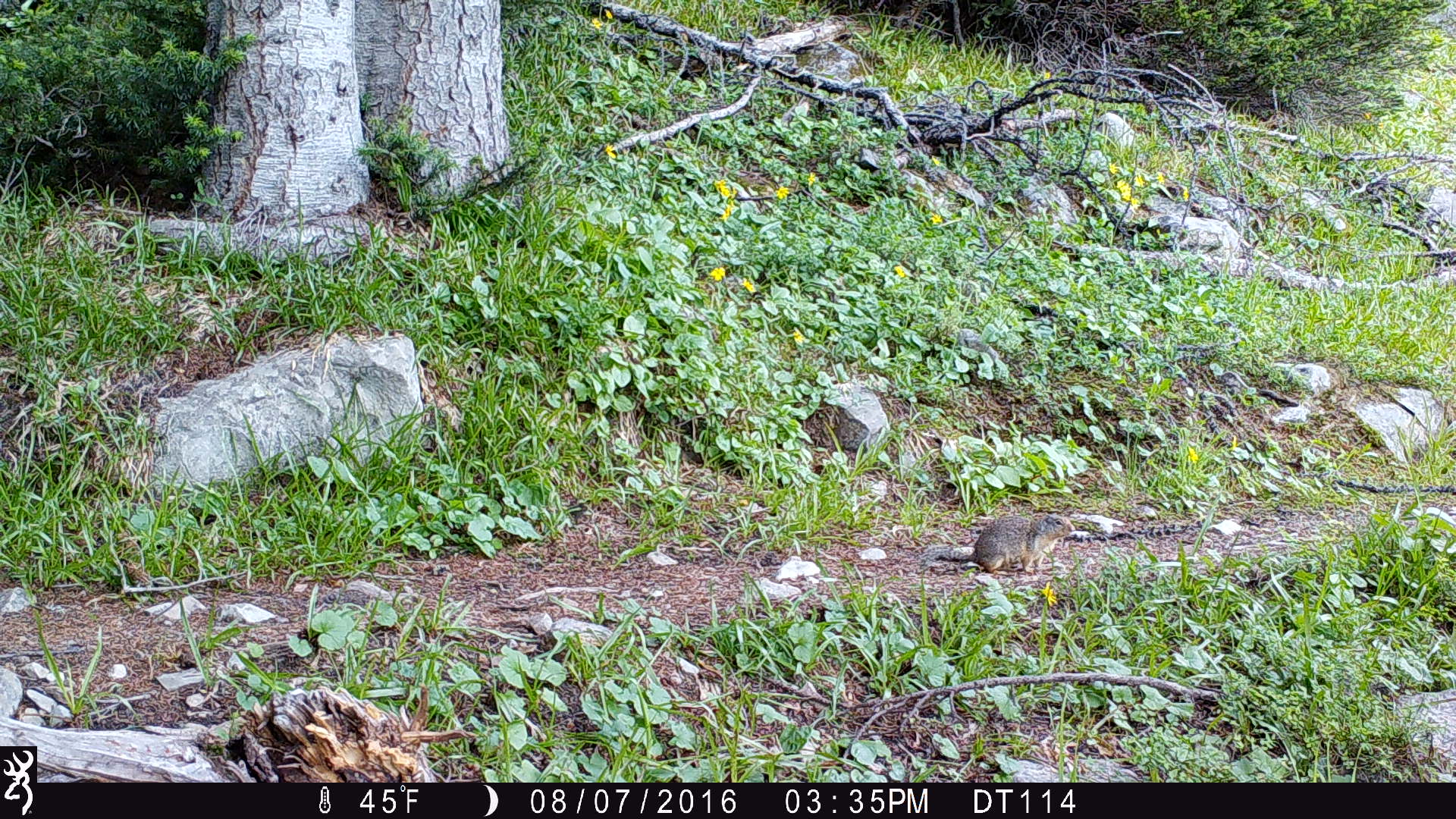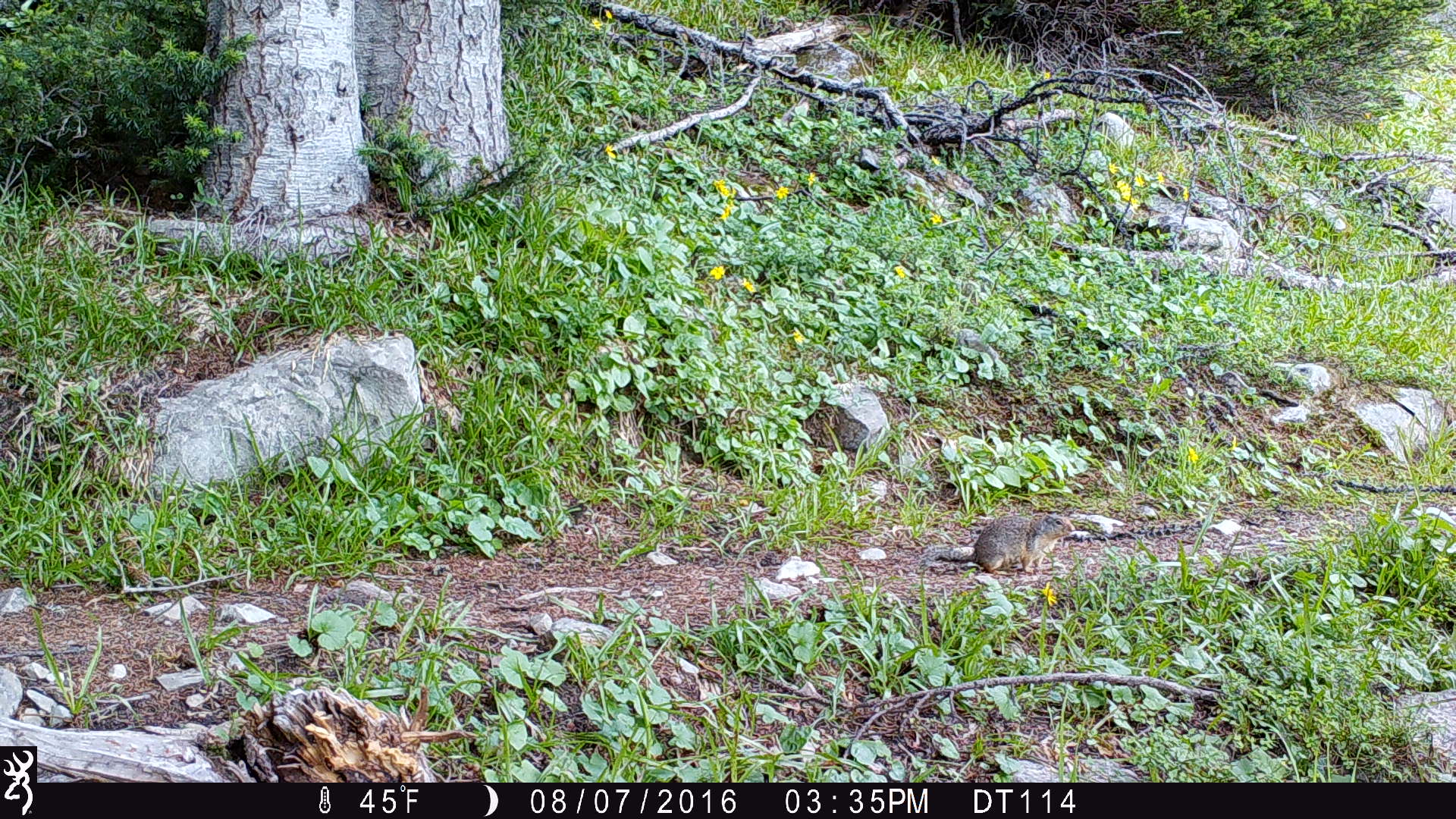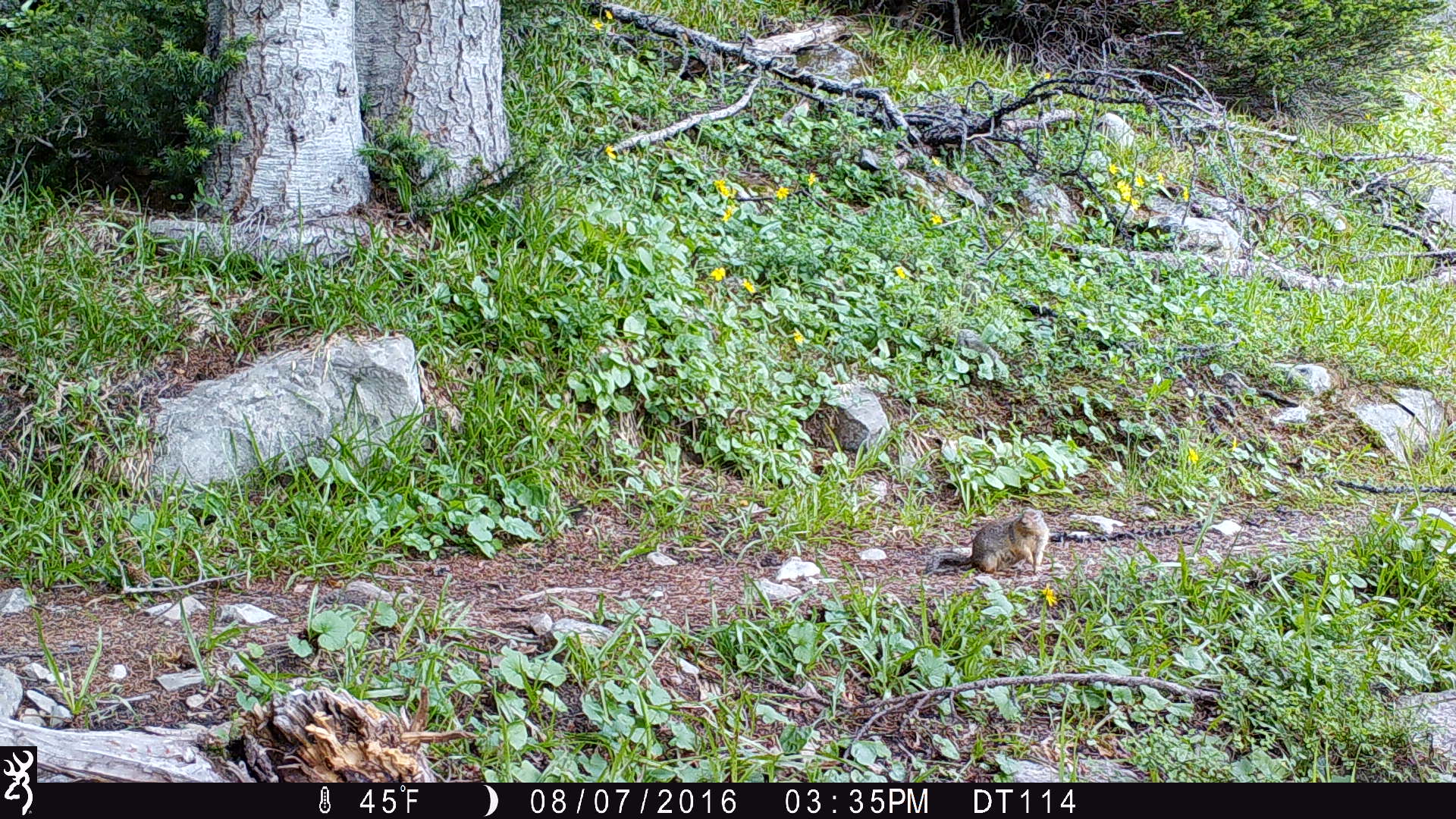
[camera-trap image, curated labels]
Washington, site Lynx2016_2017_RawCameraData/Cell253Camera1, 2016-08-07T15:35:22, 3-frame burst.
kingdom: Animalia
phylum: Chordata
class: Mammalia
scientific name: Mammalia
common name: small mammal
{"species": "small mammal (Mammalia)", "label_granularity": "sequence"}